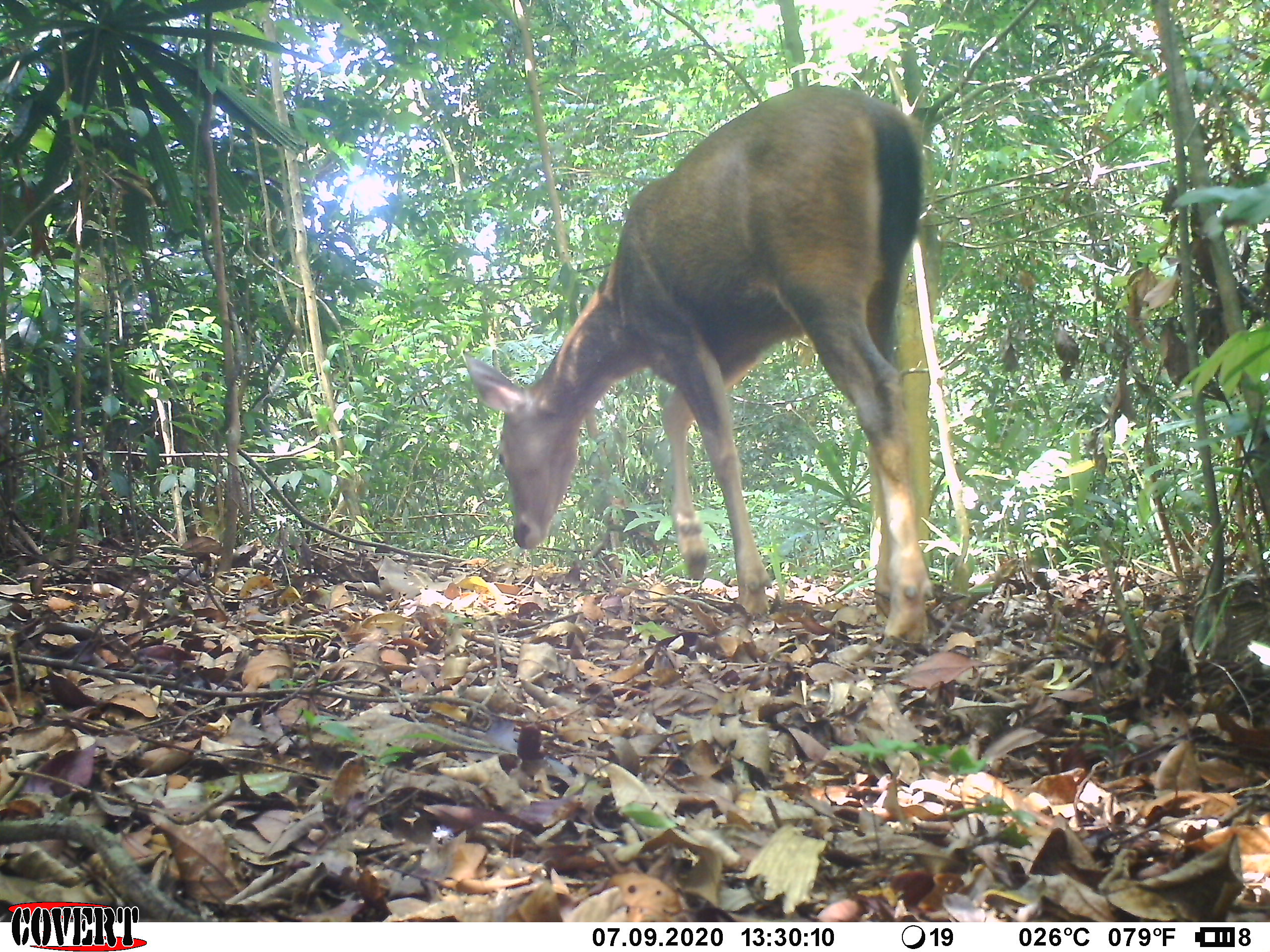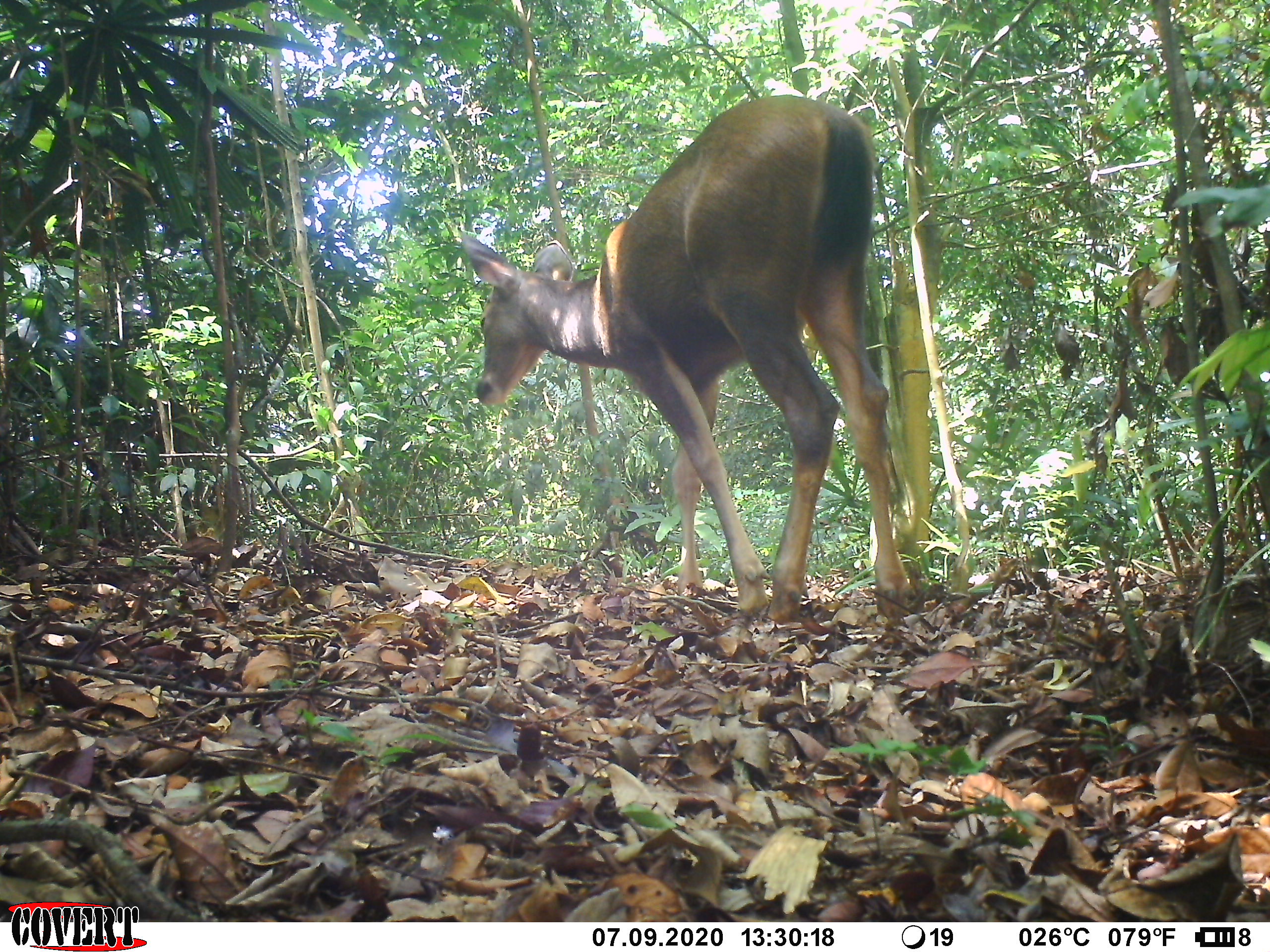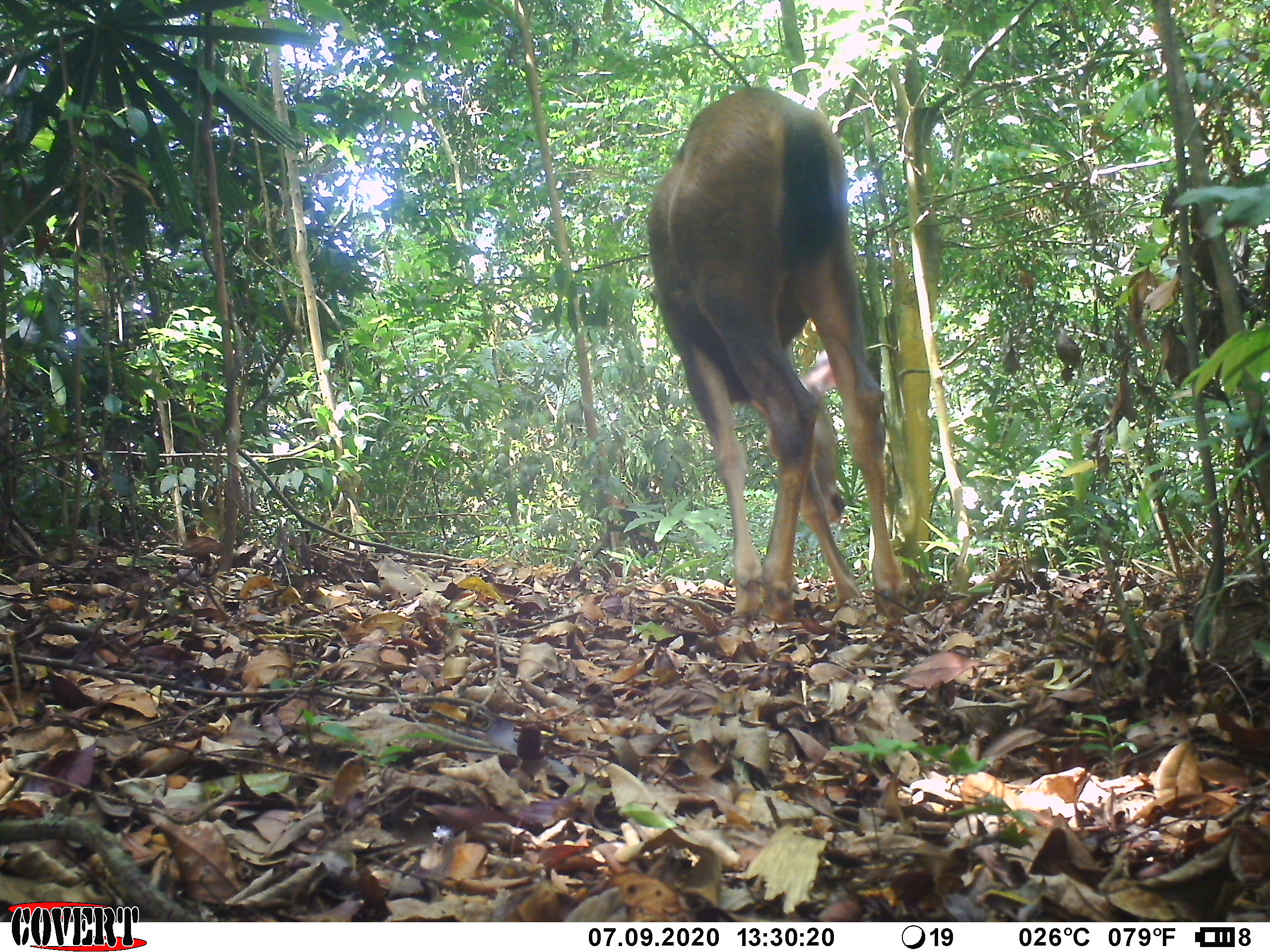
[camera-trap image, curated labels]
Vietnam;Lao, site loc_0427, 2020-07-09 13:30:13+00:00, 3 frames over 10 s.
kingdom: Animalia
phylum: Chordata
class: Mammalia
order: Artiodactyla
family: Cervidae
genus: Rusa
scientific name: Rusa unicolor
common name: sambar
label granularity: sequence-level